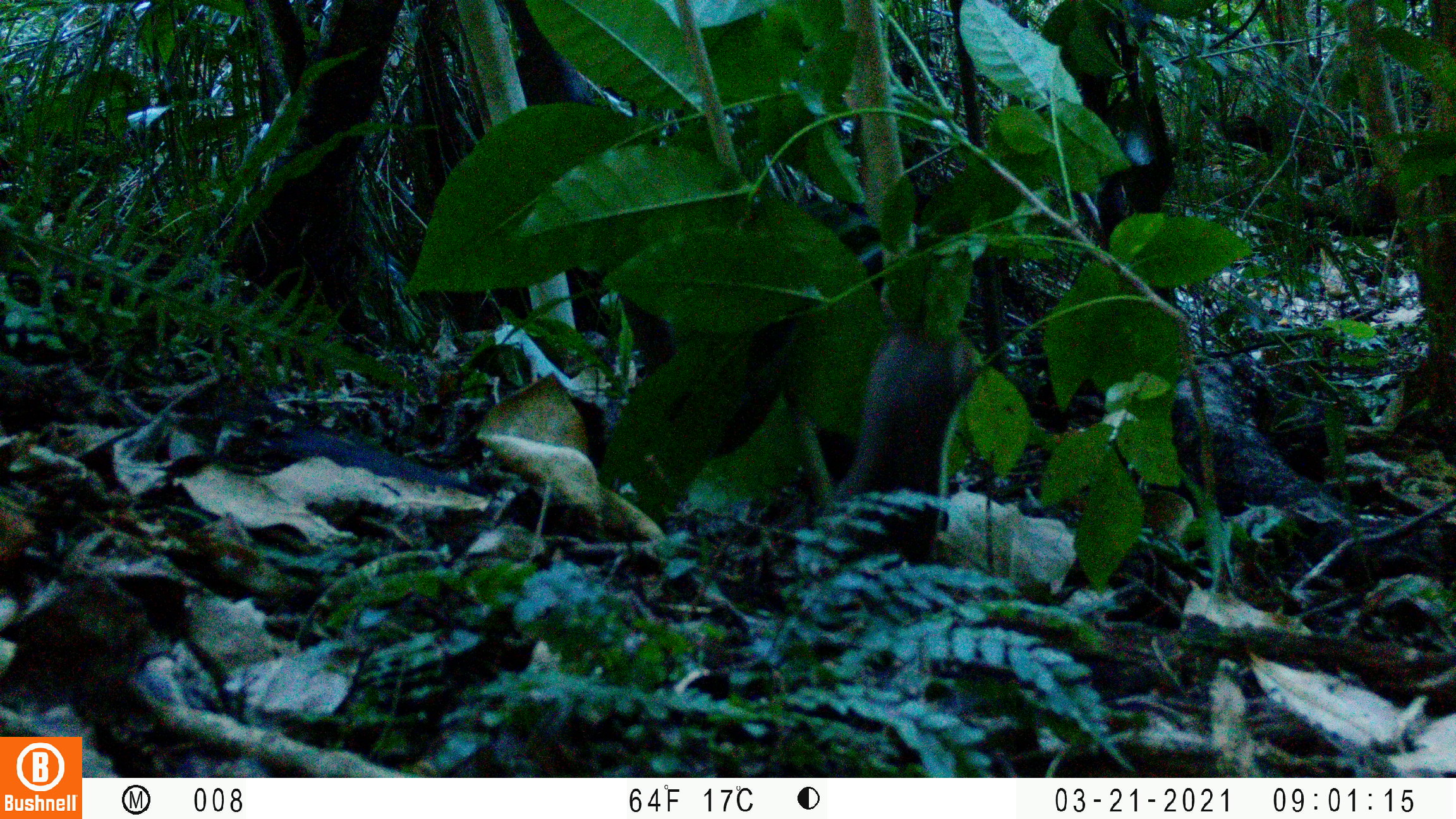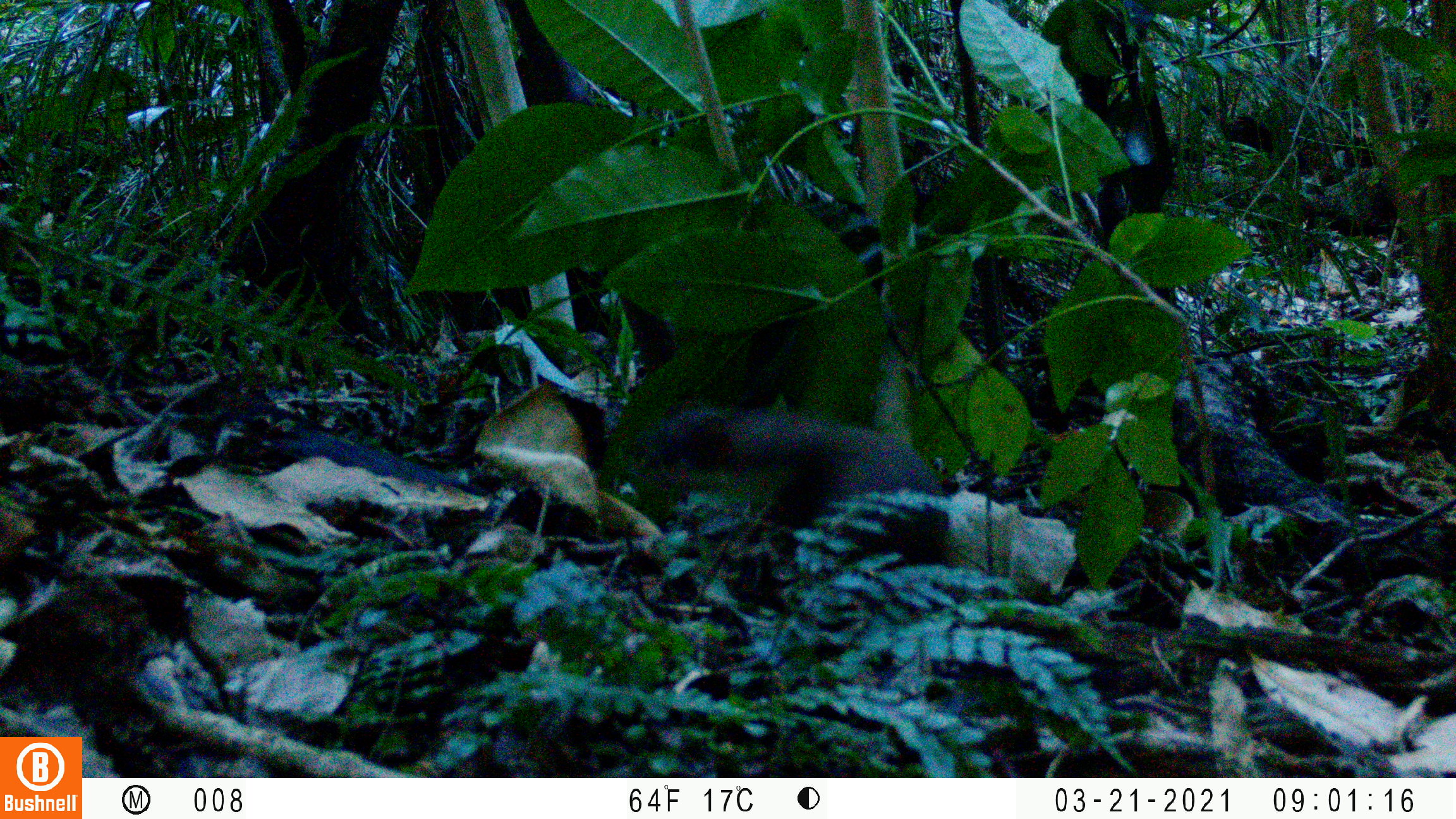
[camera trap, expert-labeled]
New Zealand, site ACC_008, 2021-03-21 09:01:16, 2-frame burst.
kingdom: Animalia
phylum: Chordata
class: Mammalia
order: Carnivora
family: Mustelidae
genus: Mustela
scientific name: Mustela erminea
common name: stoat